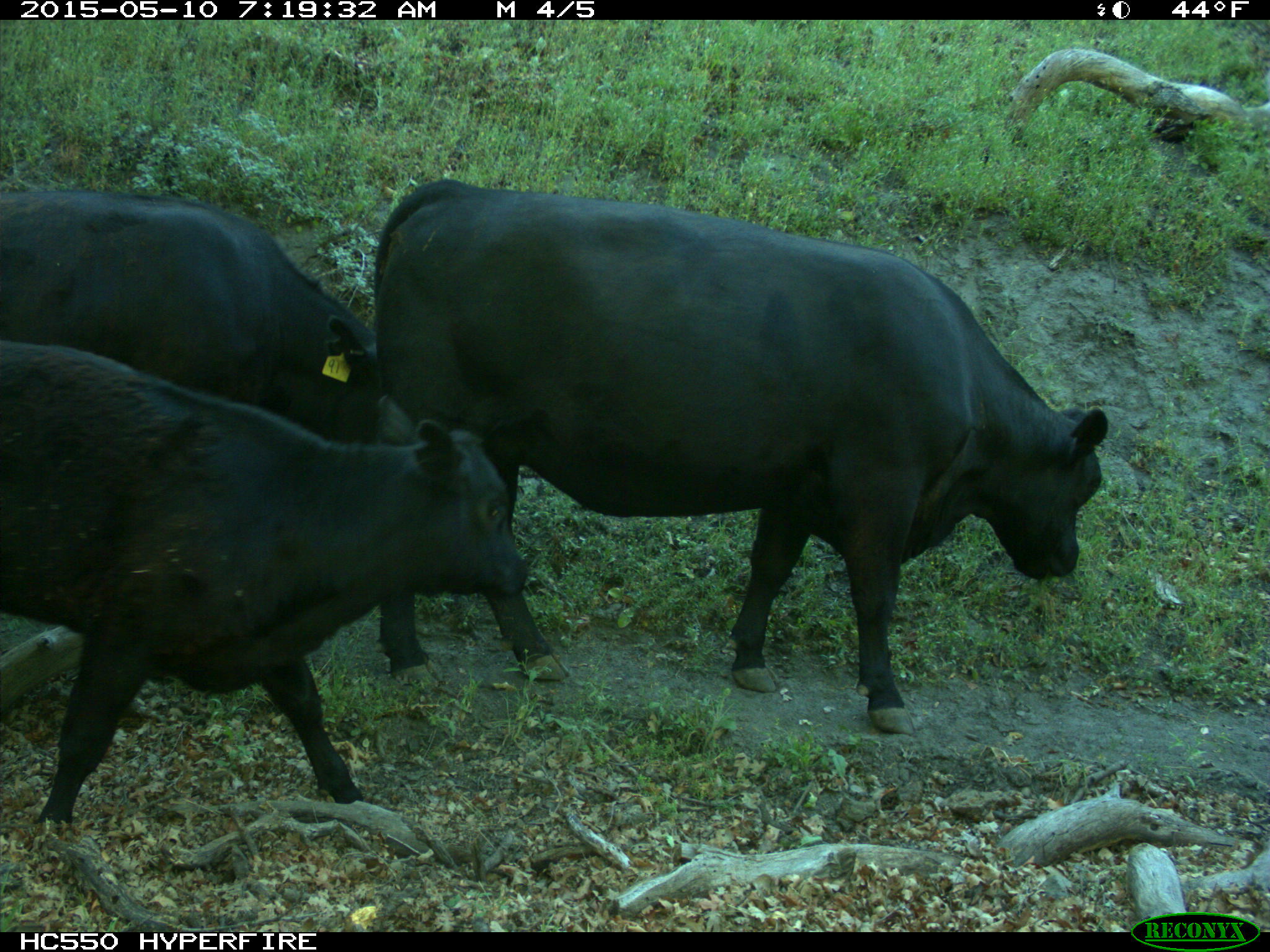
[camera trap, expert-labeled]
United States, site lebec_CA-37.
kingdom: Animalia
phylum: Chordata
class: Mammalia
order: Artiodactyla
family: Bovidae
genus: Bos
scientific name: Bos taurus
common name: domestic cow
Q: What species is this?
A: Bos taurus (domestic cow).